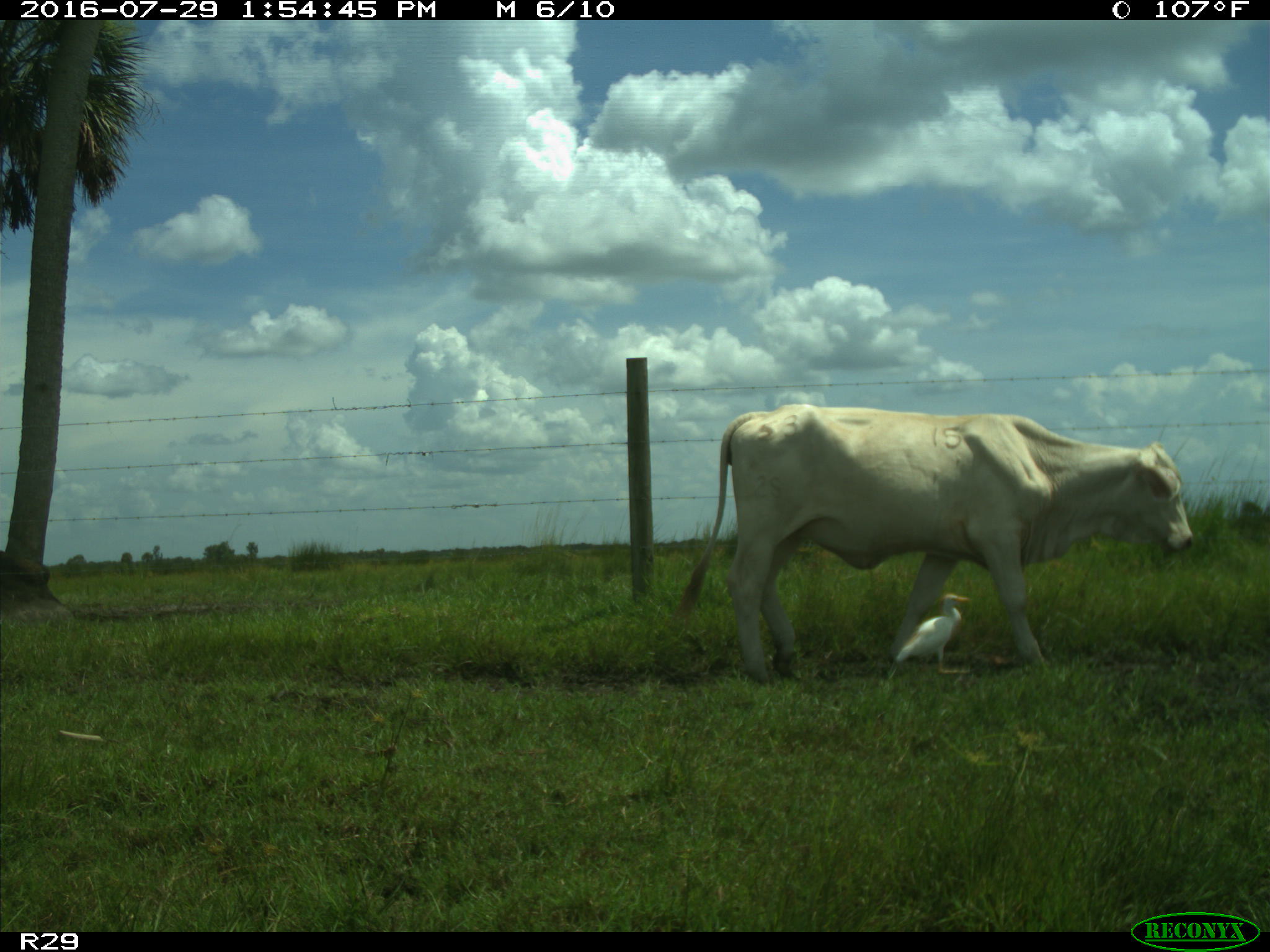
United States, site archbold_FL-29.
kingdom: Animalia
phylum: Chordata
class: Mammalia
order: Artiodactyla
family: Bovidae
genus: Bos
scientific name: Bos taurus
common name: domestic cow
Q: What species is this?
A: Bos taurus (domestic cow).